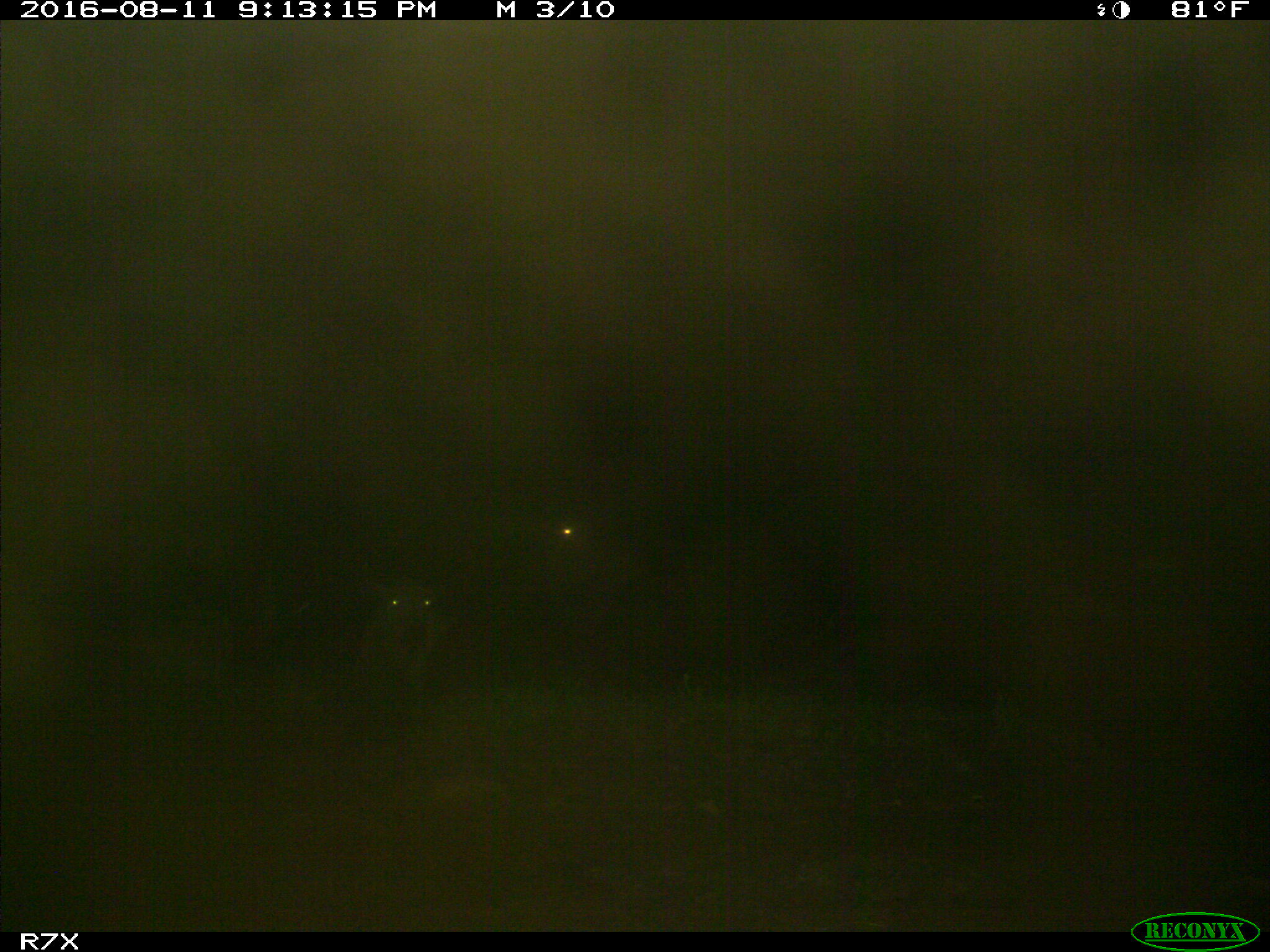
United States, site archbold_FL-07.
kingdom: Animalia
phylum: Chordata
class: Mammalia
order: Artiodactyla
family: Bovidae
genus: Bos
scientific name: Bos taurus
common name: domestic cow